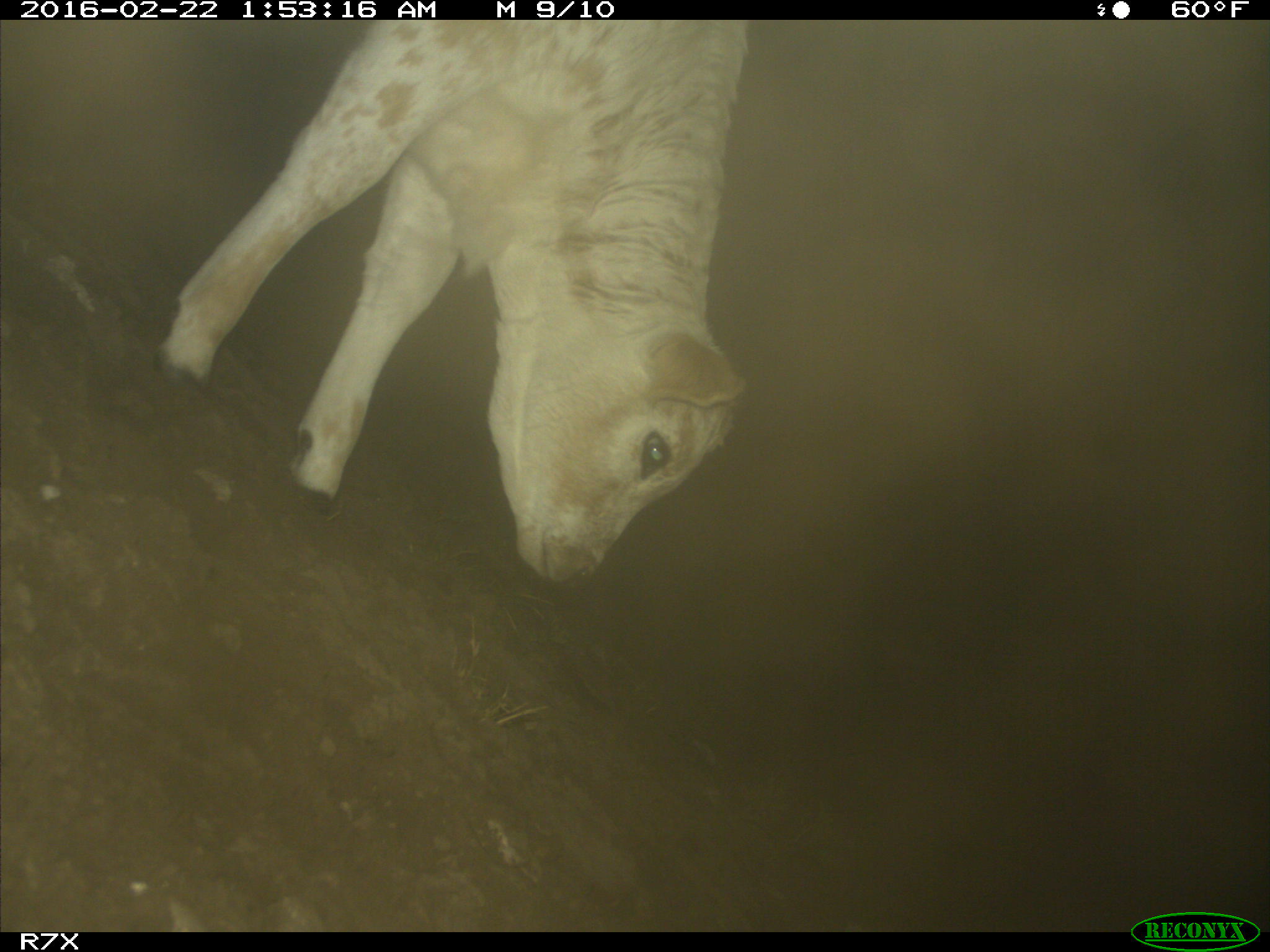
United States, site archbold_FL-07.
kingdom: Animalia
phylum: Chordata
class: Mammalia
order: Artiodactyla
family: Bovidae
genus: Bos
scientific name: Bos taurus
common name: domestic cow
Bos taurus (domestic cow).